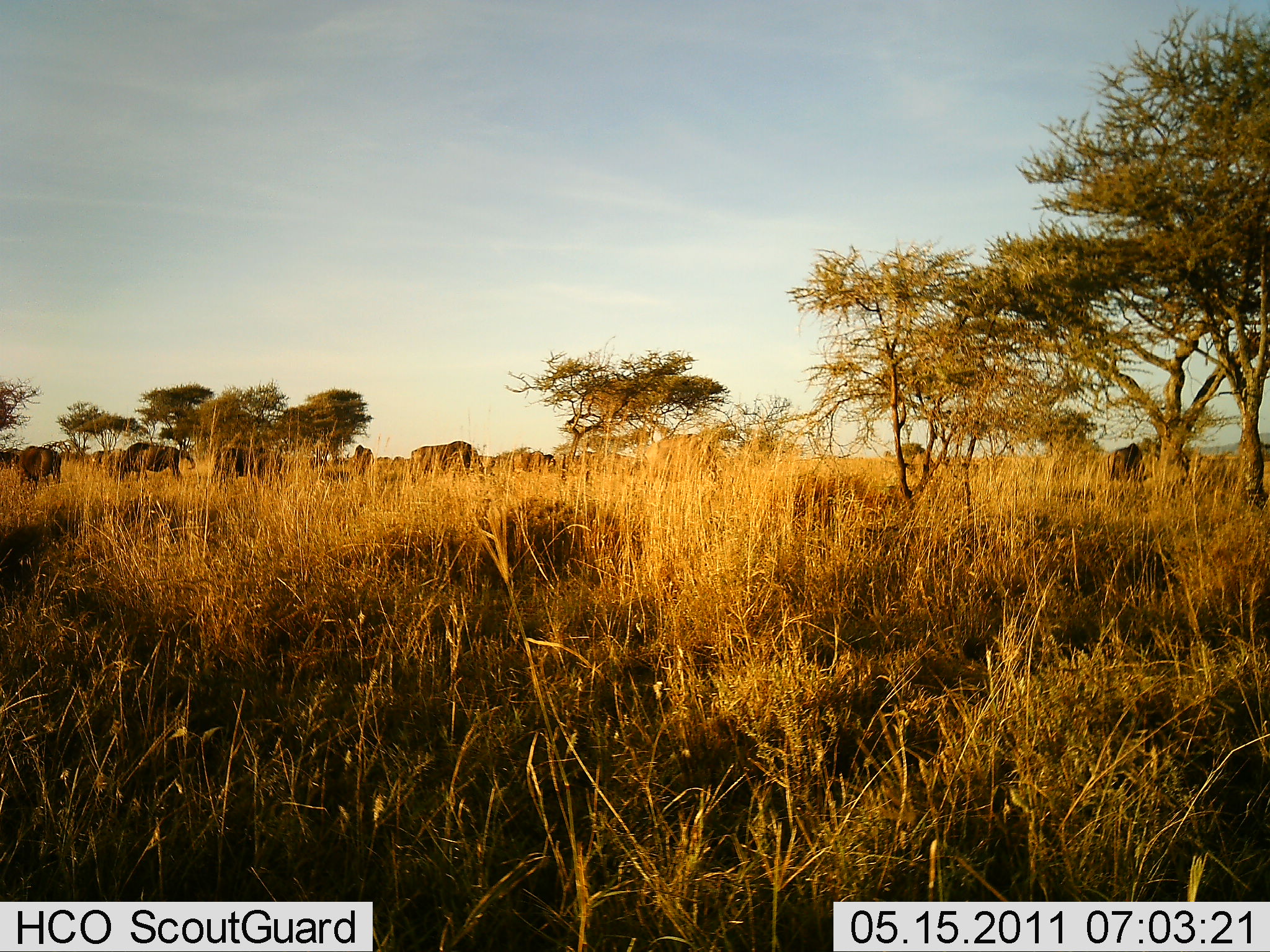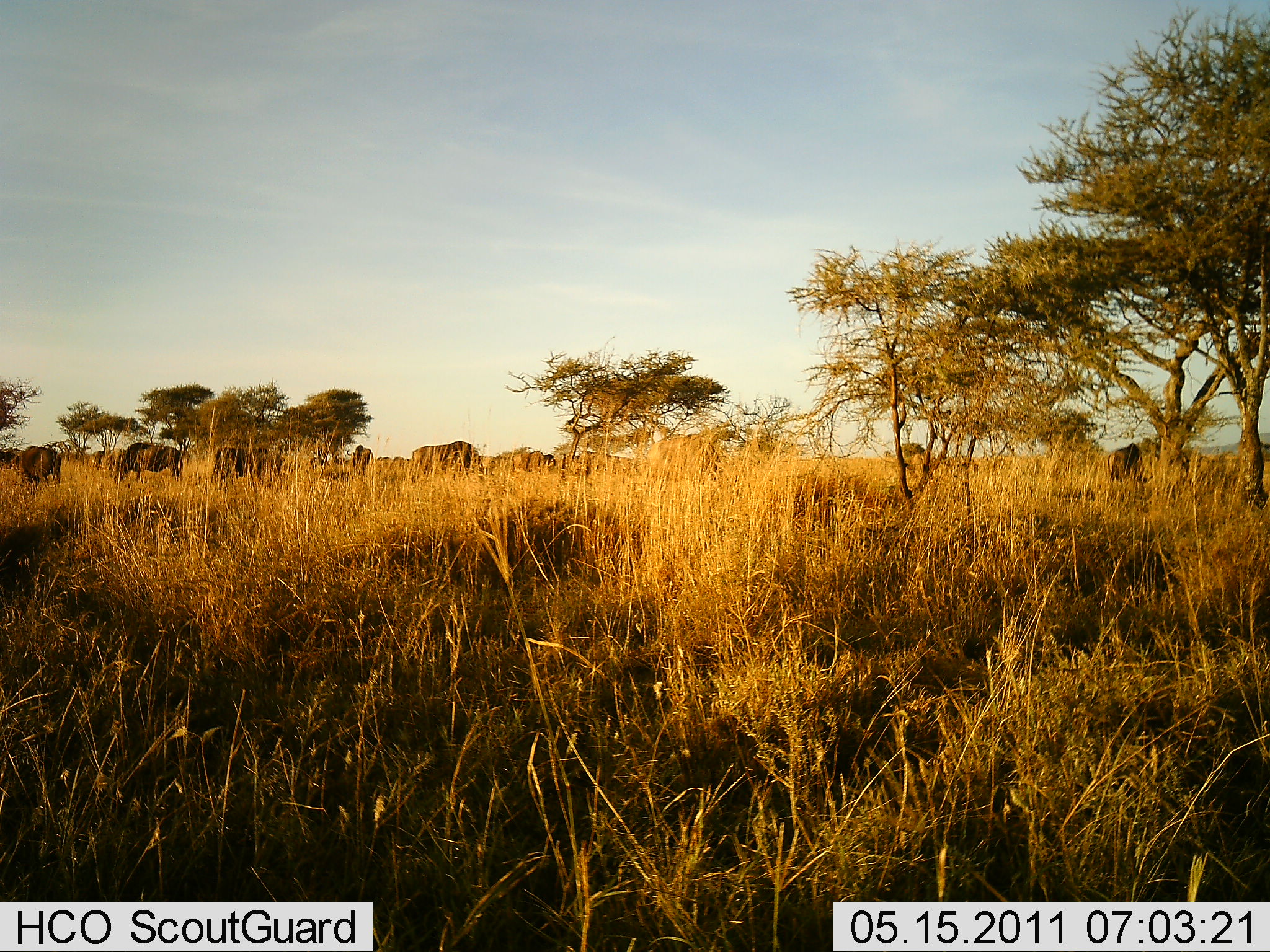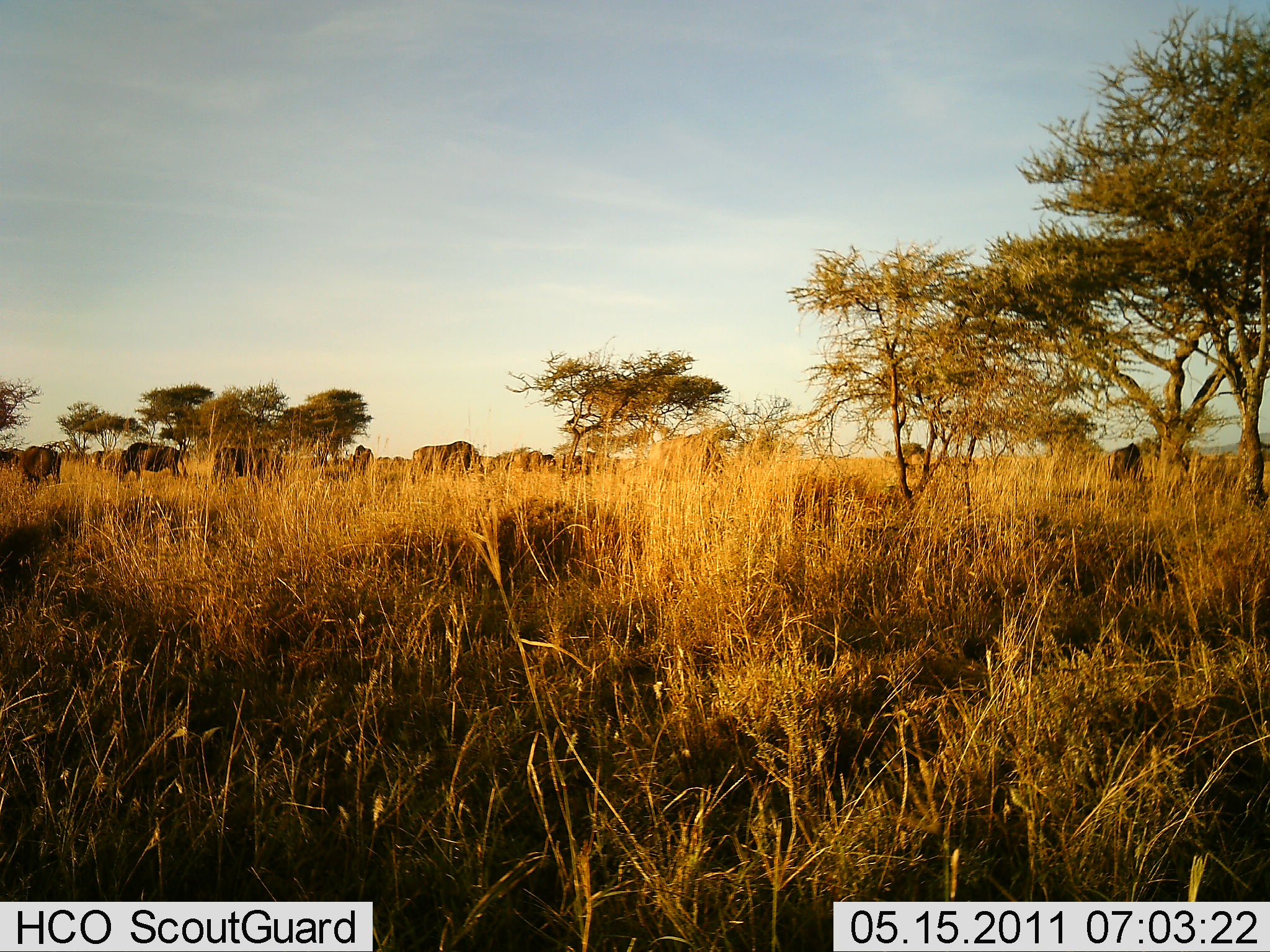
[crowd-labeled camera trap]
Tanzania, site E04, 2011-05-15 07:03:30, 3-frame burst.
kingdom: Animalia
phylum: Chordata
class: Mammalia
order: Artiodactyla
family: Bovidae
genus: Connochaetes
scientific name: Connochaetes taurinus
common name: blue wildebeest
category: wildebeest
Wildebeest (blue wildebeest) (Connochaetes taurinus), count 9. Behavior (volunteer vote fractions): standing 64%, resting 0%, moving 18%, interacting 0%. Young present (vote fraction): 0%. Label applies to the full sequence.